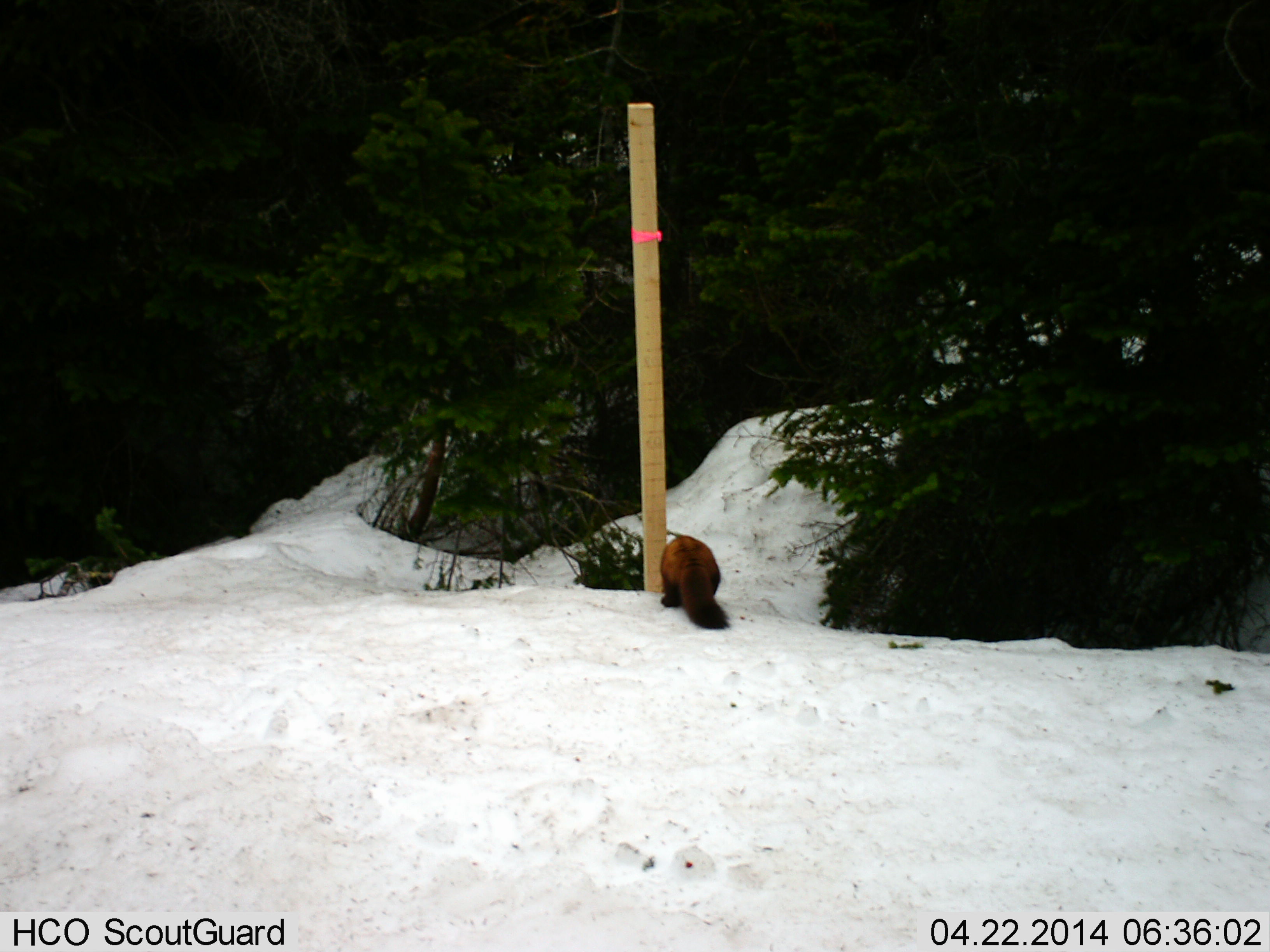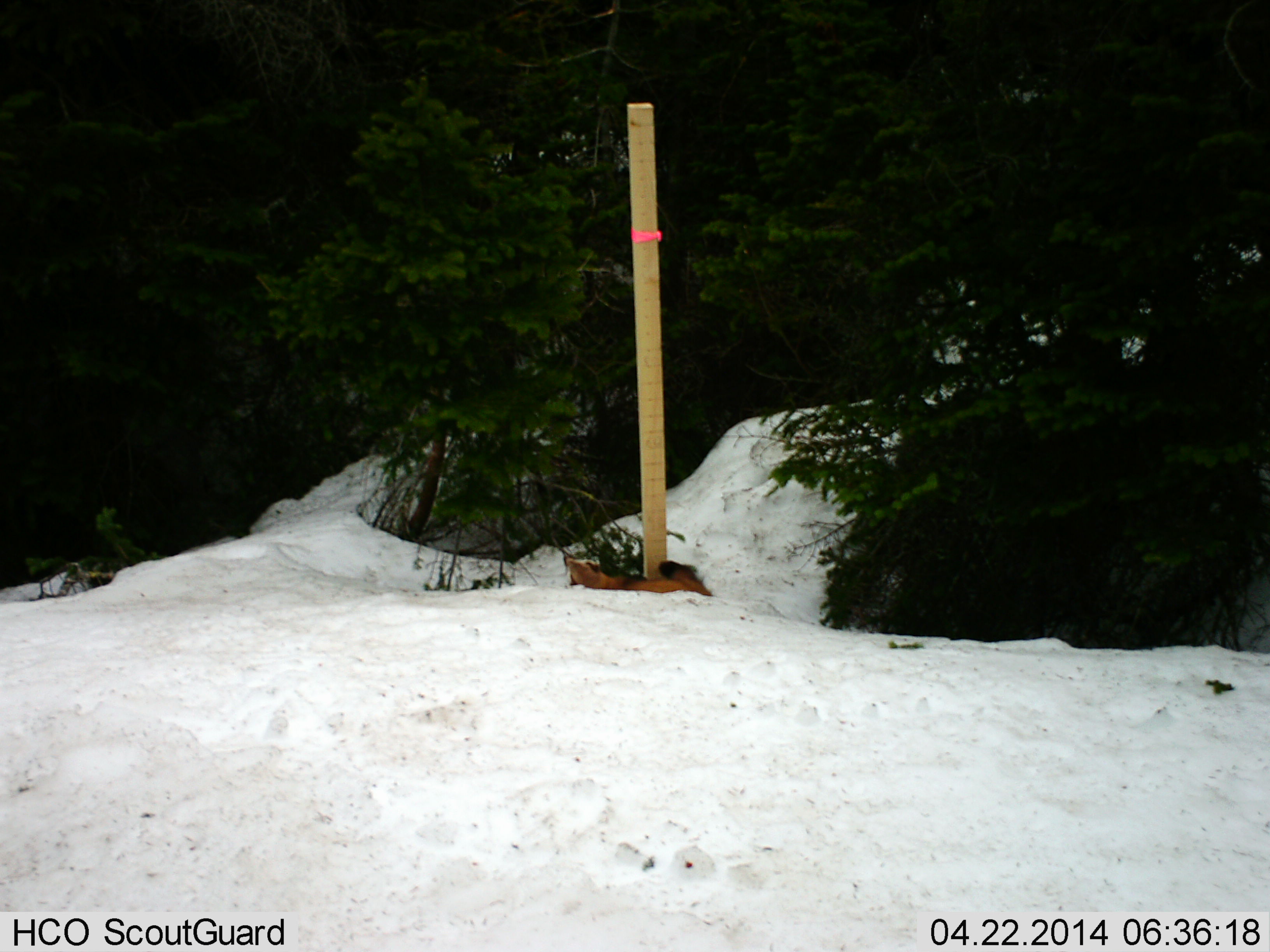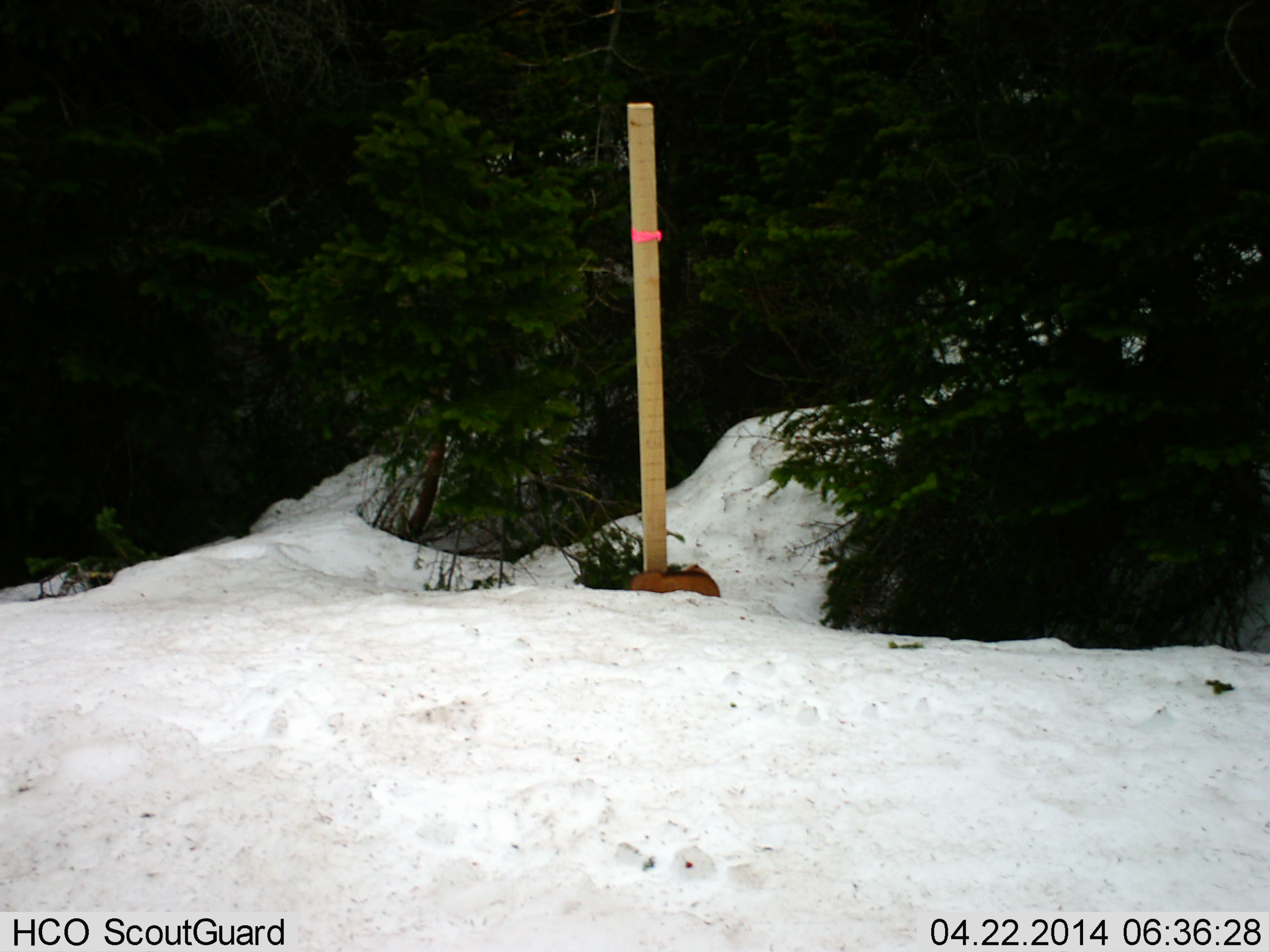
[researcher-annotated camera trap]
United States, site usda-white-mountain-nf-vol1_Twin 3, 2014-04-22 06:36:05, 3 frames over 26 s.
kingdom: Animalia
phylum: Chordata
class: Mammalia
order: Carnivora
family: Mustelidae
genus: Martes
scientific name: Martes americana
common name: american marten